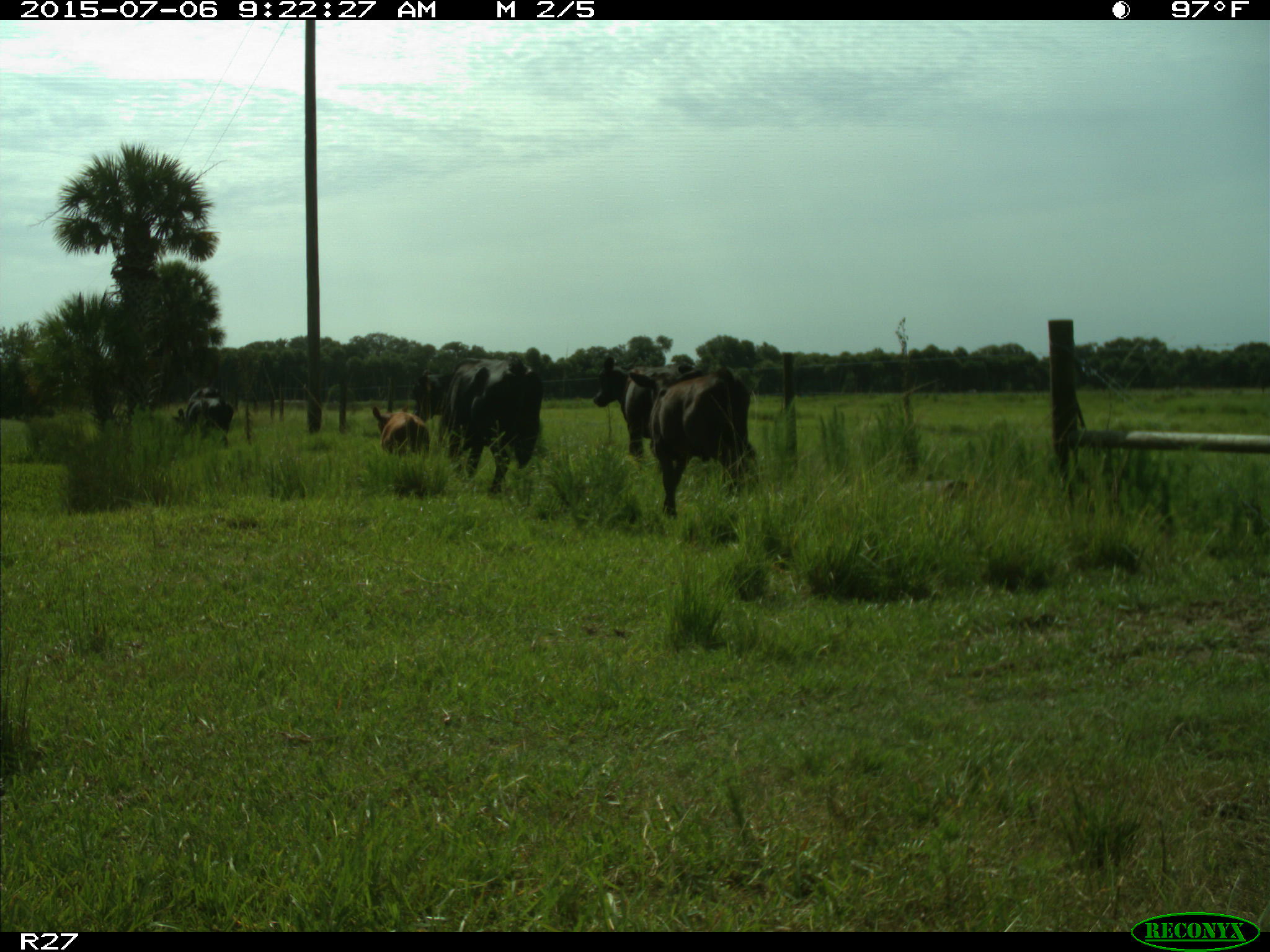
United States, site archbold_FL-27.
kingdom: Animalia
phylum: Chordata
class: Mammalia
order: Artiodactyla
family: Bovidae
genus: Bos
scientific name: Bos taurus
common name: domestic cow